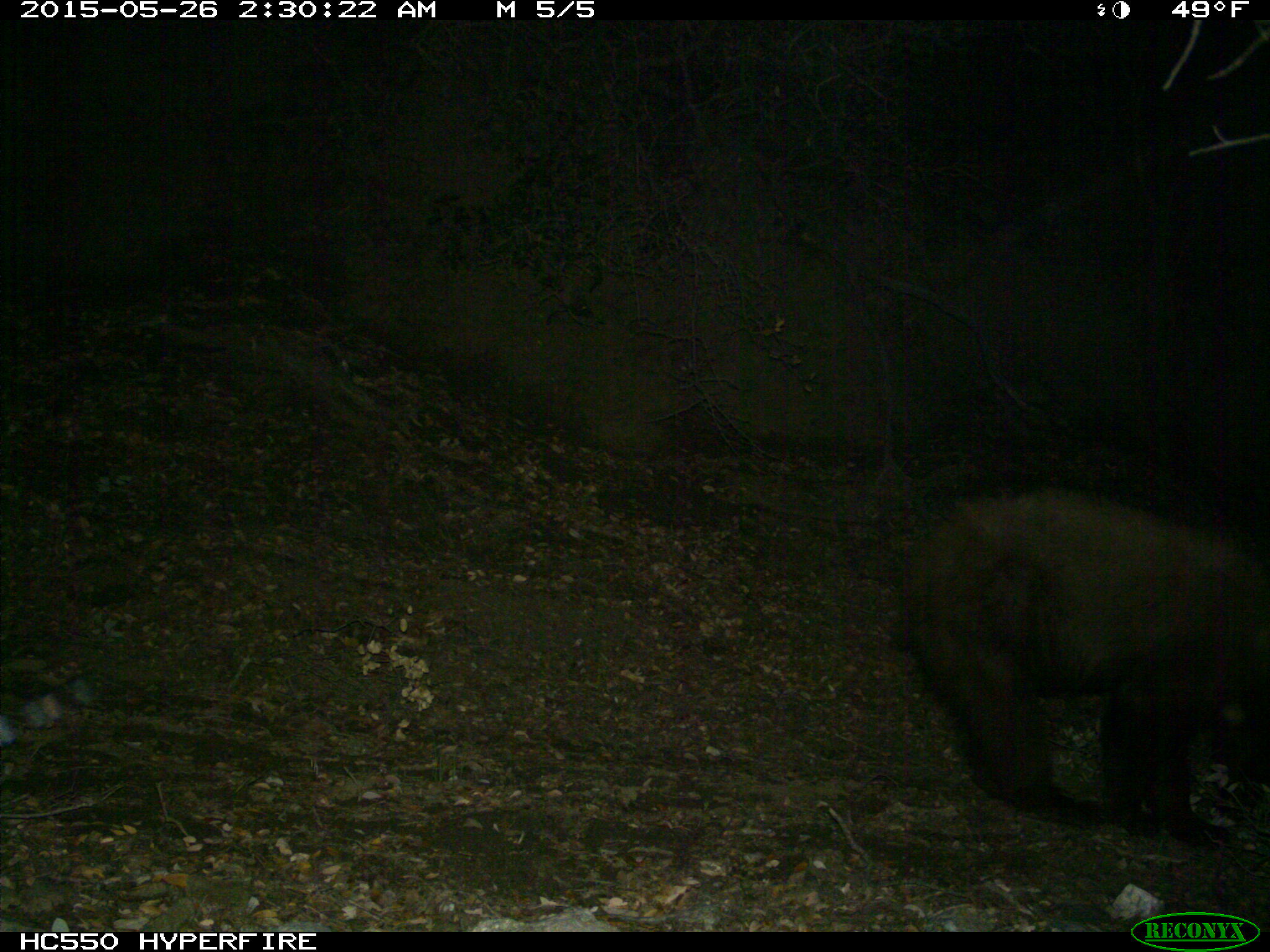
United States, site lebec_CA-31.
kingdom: Animalia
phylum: Chordata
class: Mammalia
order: Carnivora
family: Ursidae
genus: Ursus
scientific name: Ursus americanus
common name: american black bear